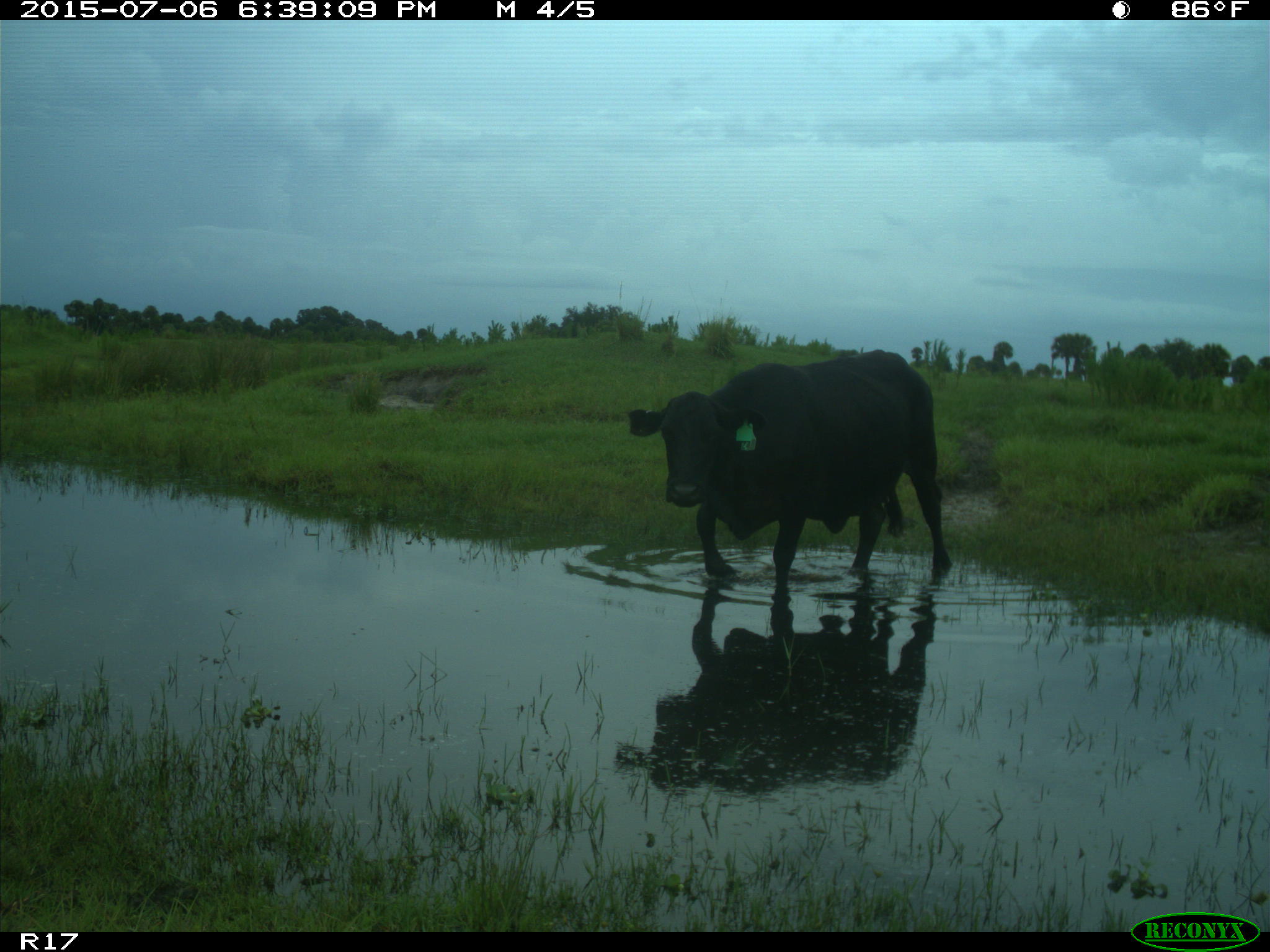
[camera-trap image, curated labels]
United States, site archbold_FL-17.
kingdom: Animalia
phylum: Chordata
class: Mammalia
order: Artiodactyla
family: Bovidae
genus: Bos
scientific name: Bos taurus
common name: domestic cow